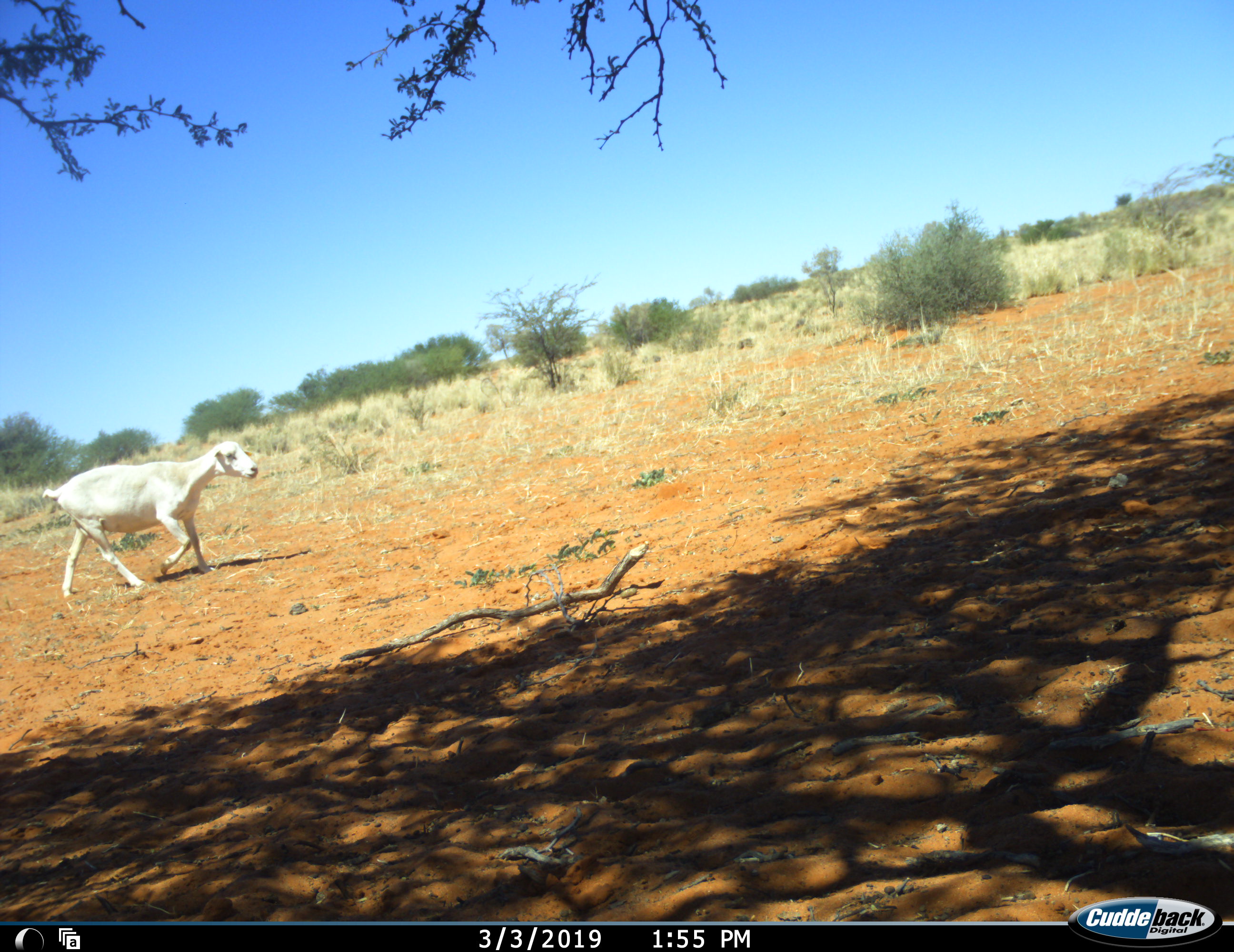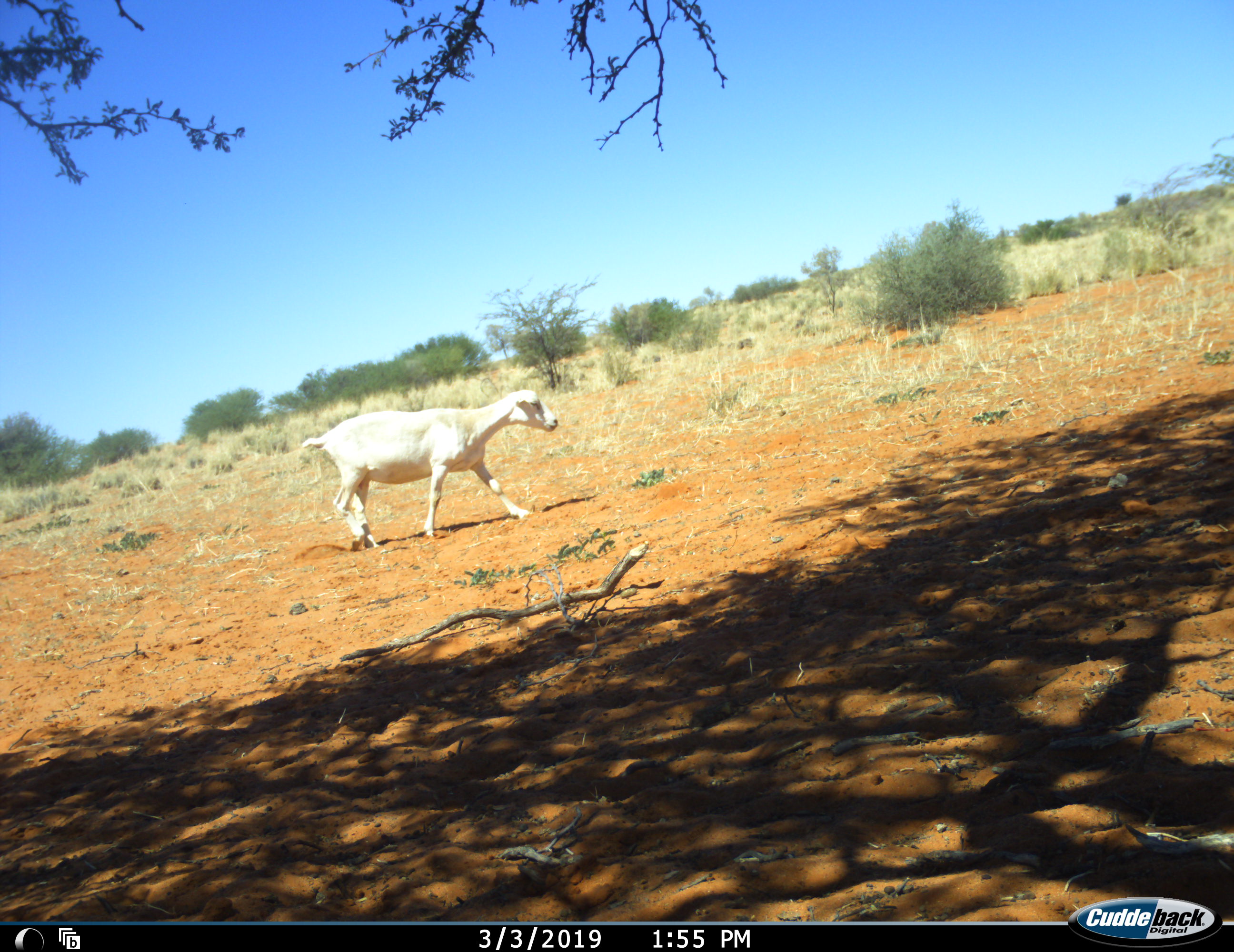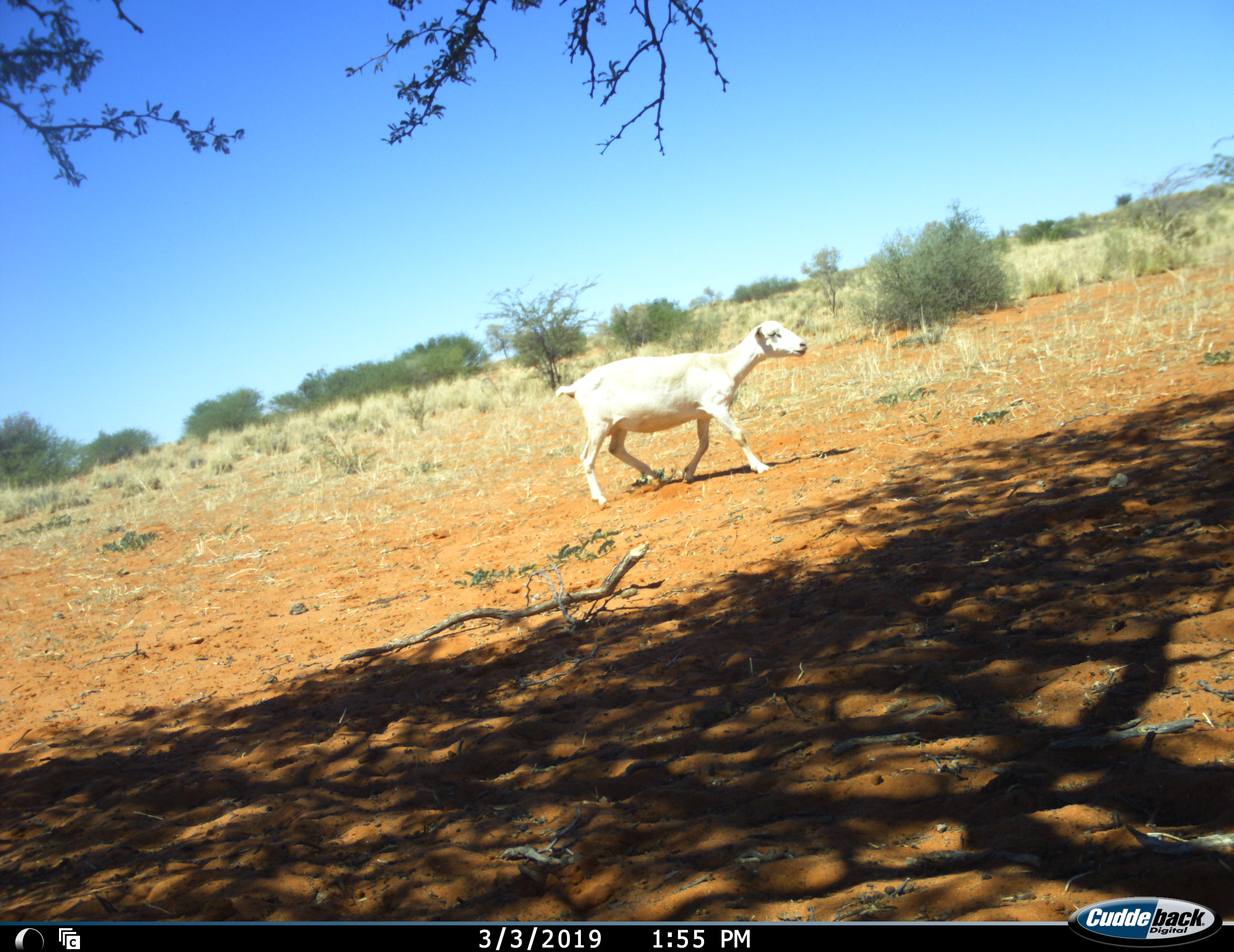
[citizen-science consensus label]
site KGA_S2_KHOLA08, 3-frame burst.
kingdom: Animalia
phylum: Chordata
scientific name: Vertebrata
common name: domestic animal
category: domesticanimal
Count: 1.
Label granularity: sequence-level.